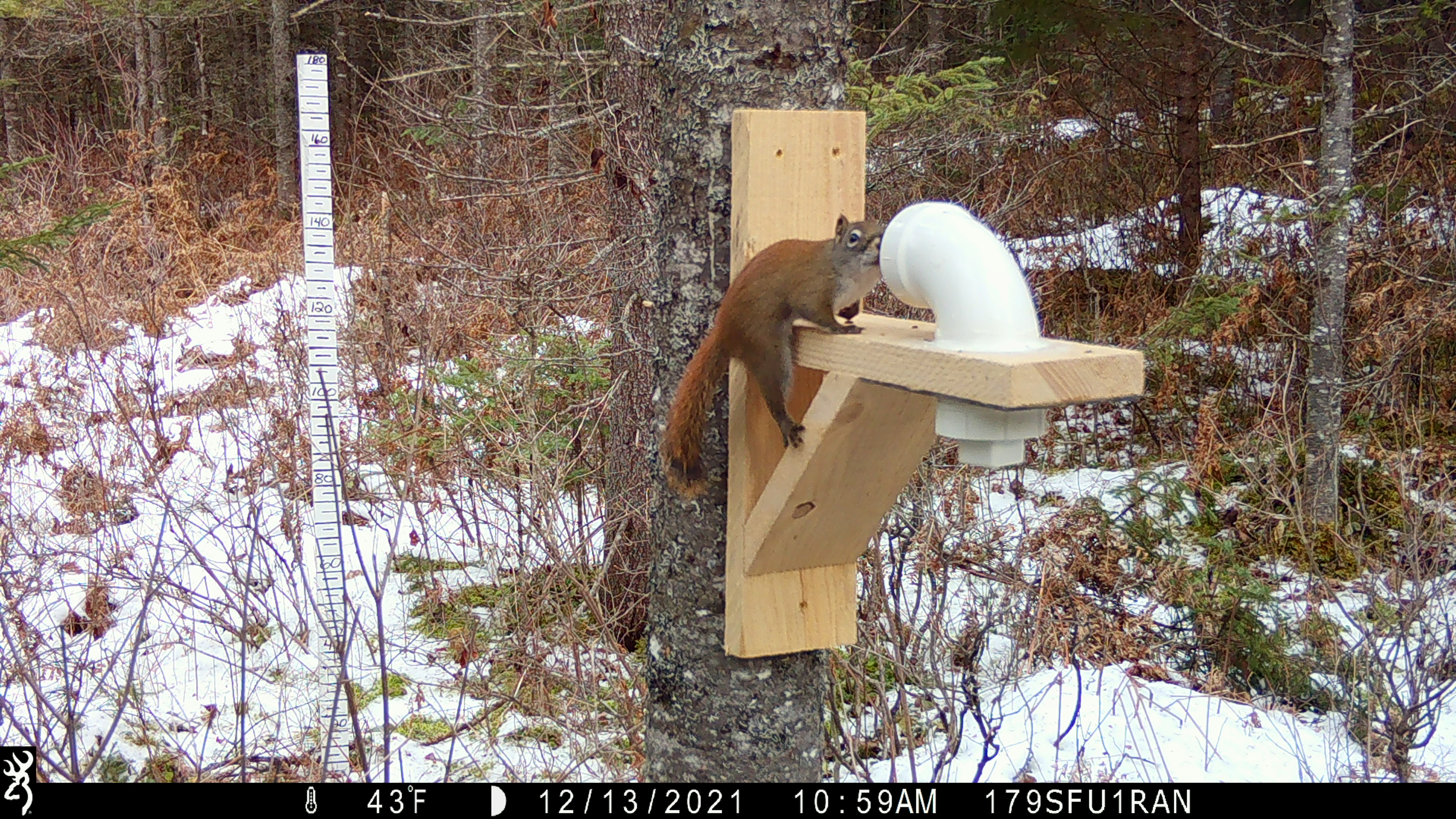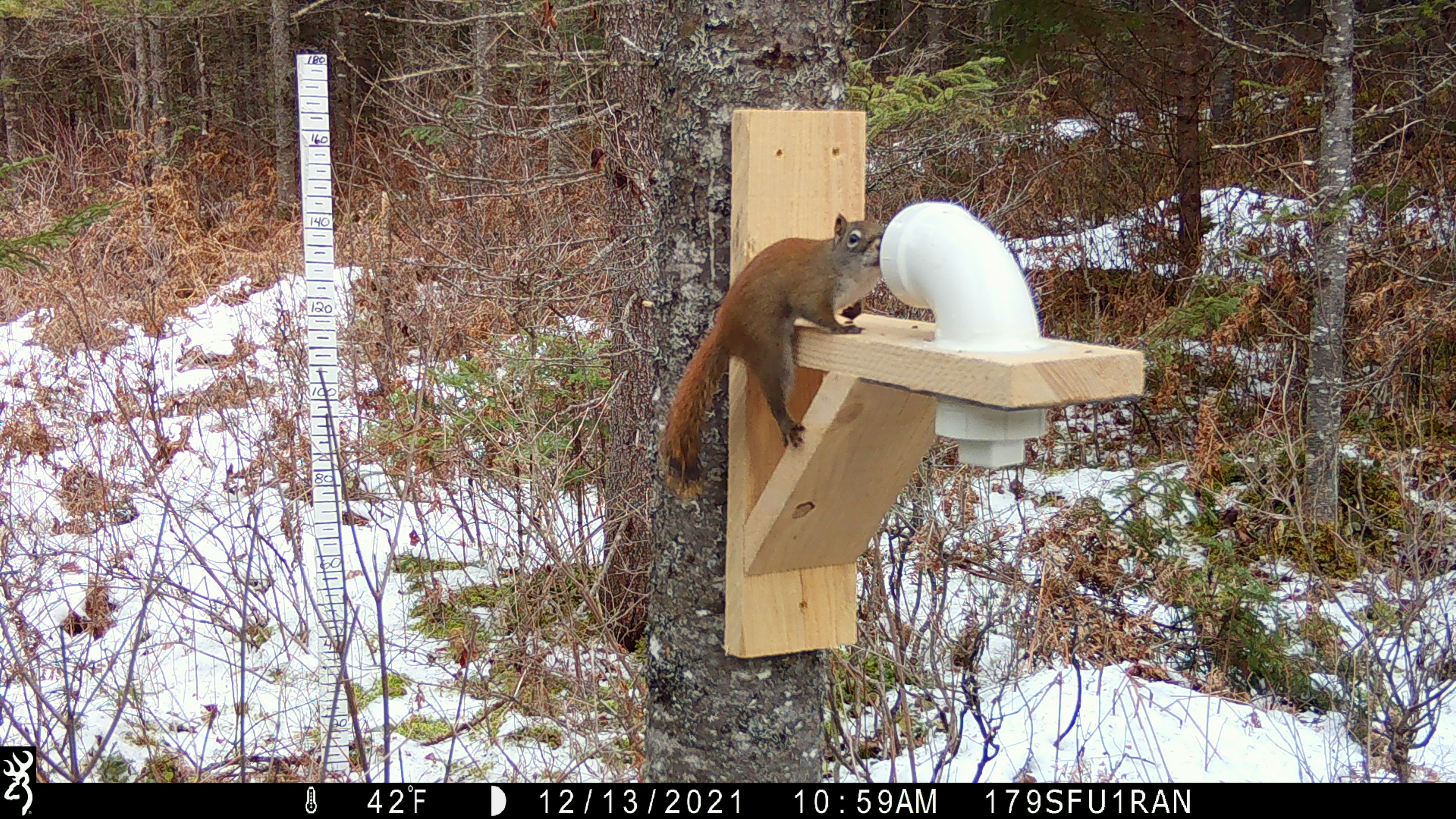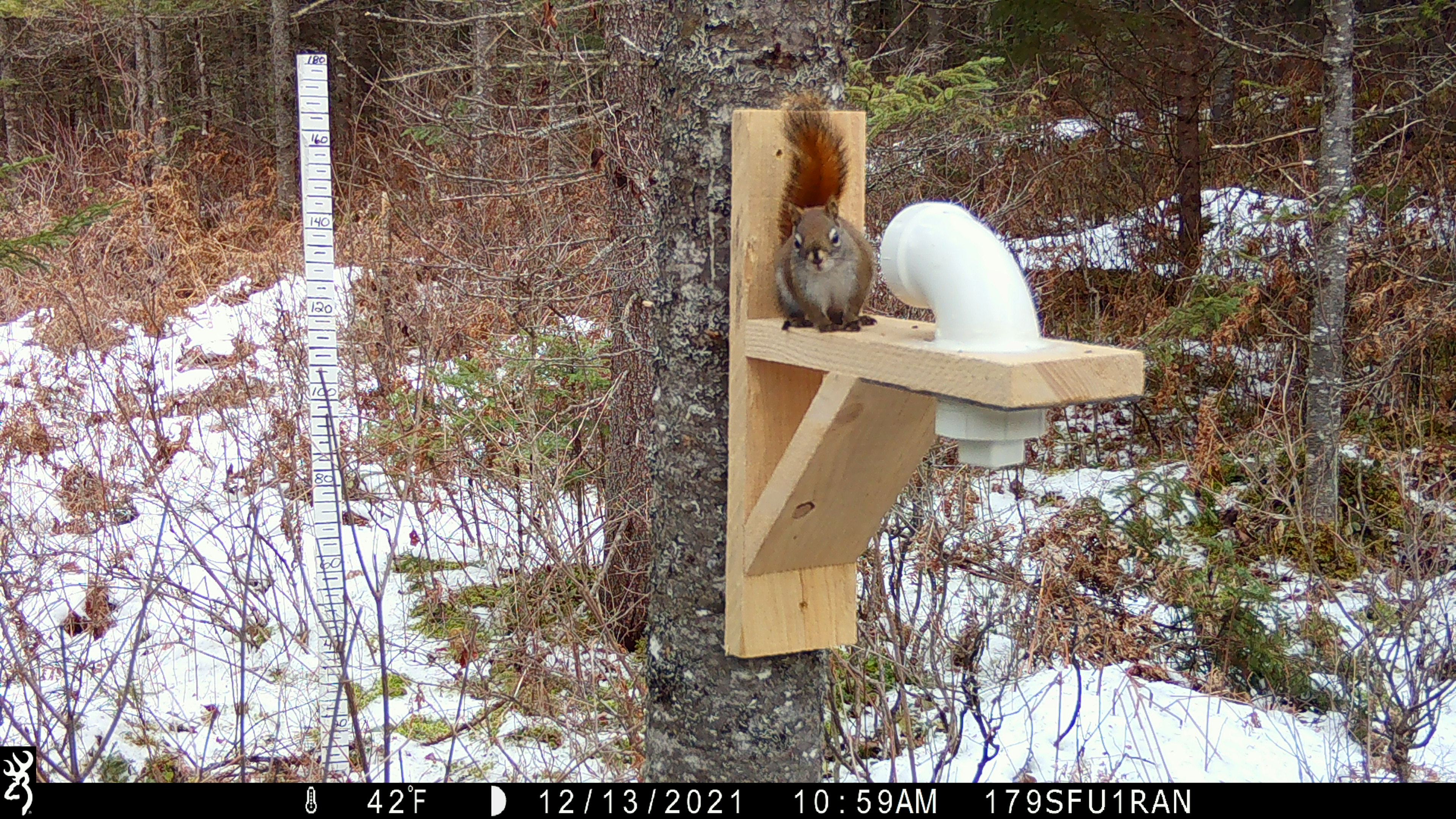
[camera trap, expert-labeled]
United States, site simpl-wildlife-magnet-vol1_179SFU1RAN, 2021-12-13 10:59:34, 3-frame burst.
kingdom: Animalia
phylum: Chordata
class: Mammalia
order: Rodentia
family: Sciuridae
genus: Tamiasciurus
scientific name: Tamiasciurus hudsonicus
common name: red squirrel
Red squirrel (Tamiasciurus hudsonicus).